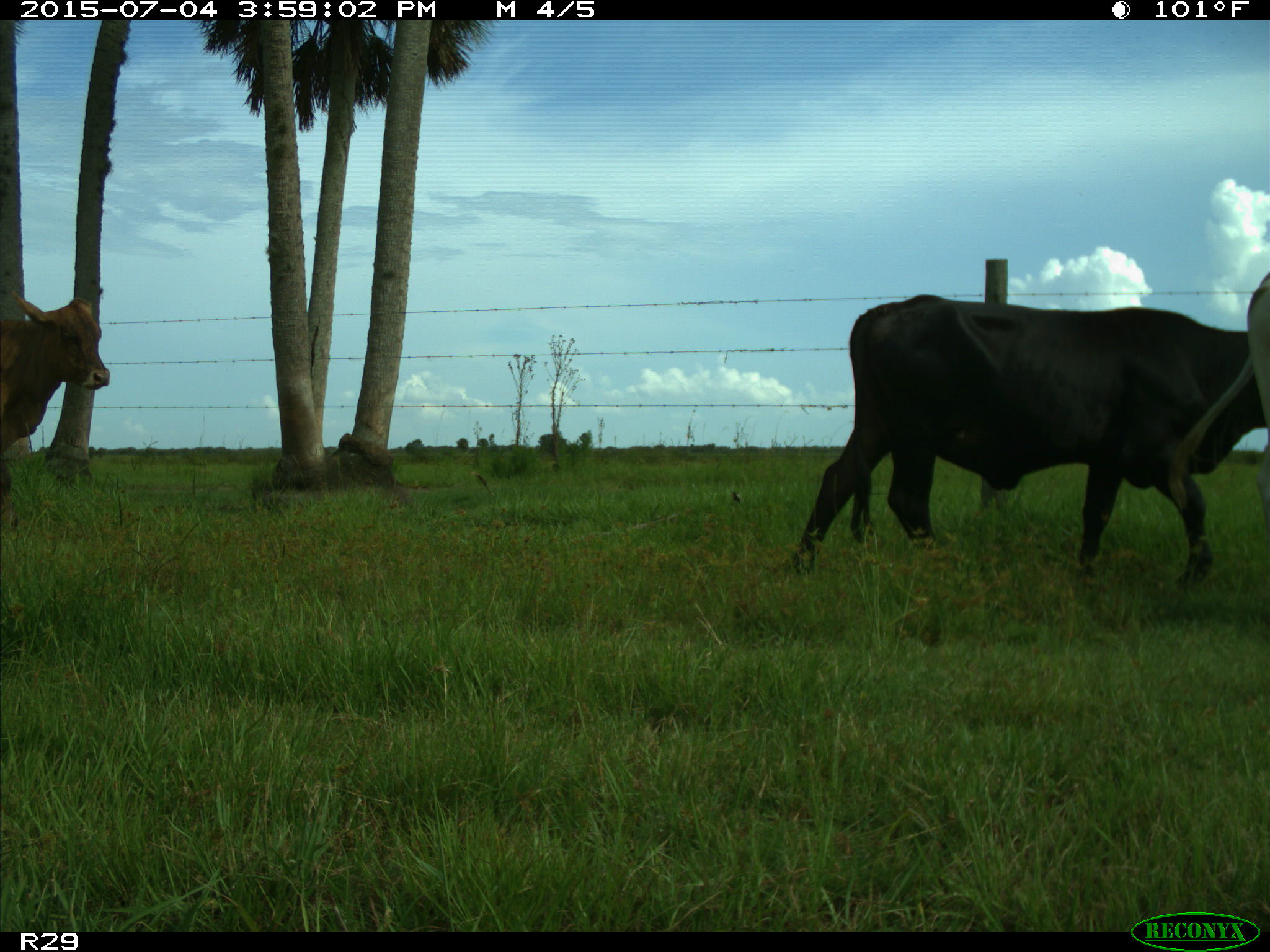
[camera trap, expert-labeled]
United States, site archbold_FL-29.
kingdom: Animalia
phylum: Chordata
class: Mammalia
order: Artiodactyla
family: Bovidae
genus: Bos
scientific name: Bos taurus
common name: domestic cow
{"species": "Bos taurus (domestic cow)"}